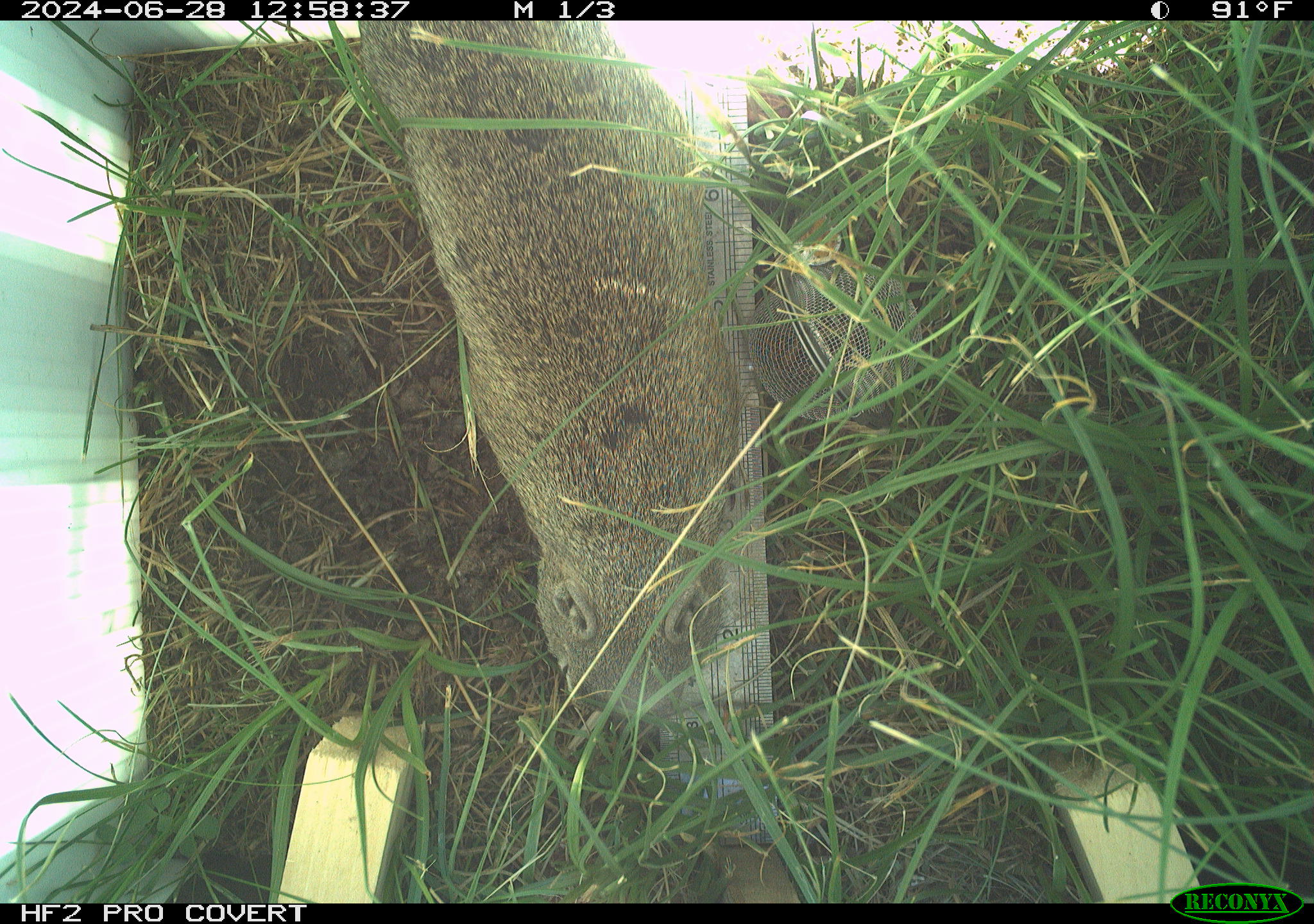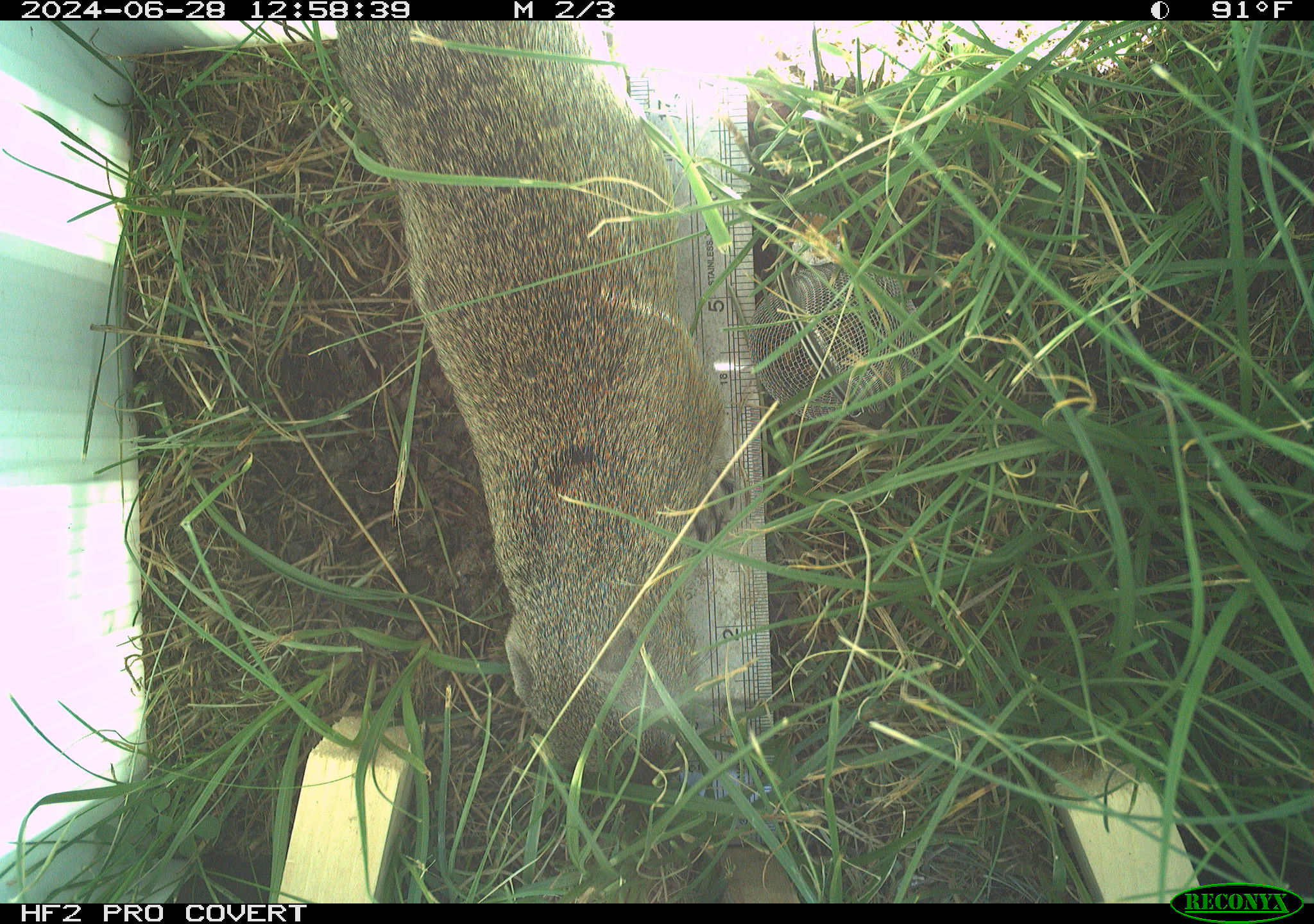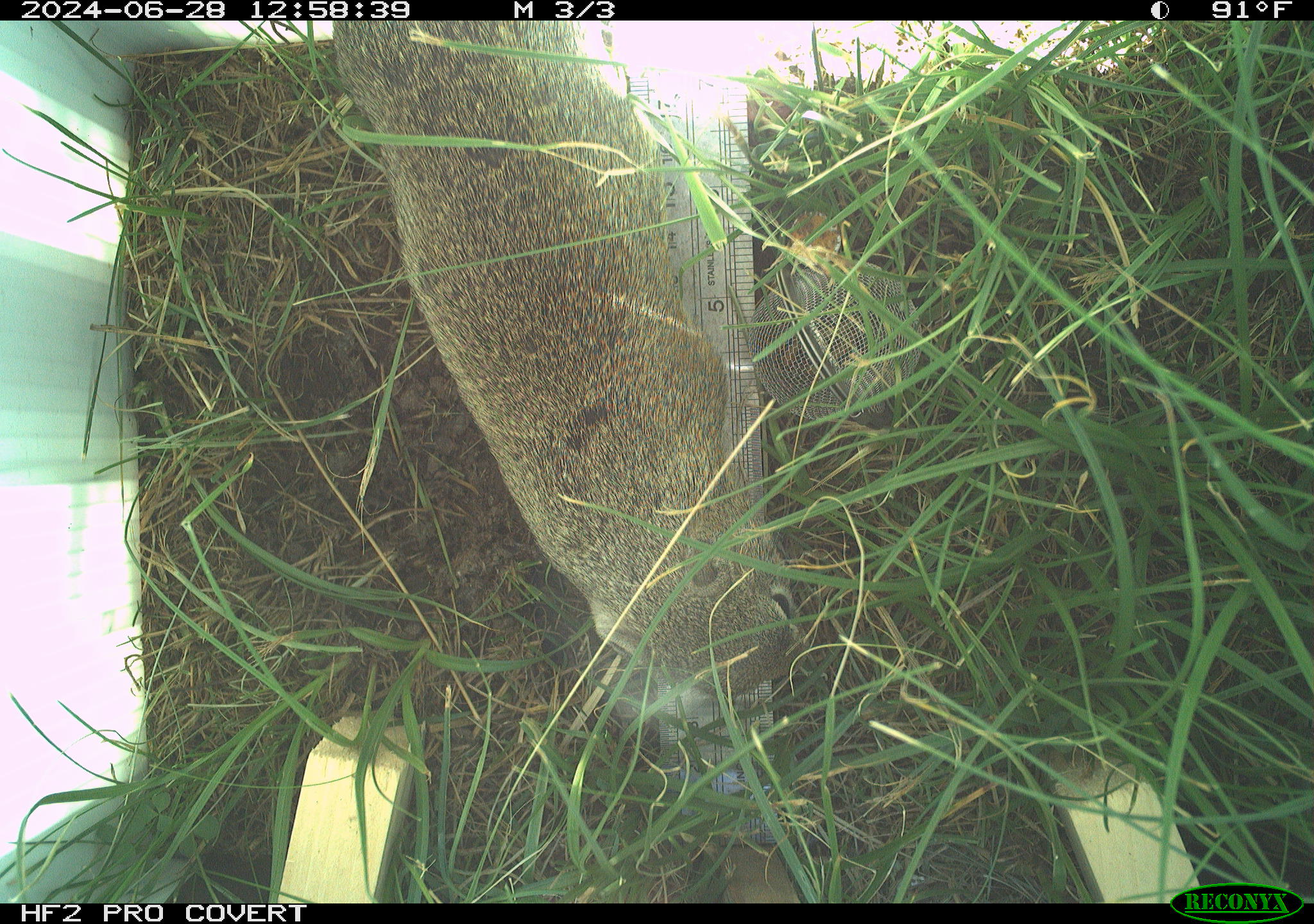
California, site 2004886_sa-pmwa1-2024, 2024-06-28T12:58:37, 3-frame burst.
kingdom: Animalia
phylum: Chordata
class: Mammalia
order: Rodentia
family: Sciuridae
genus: Urocitellus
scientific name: Urocitellus beldingi beldingi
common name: belding's ground squirrel